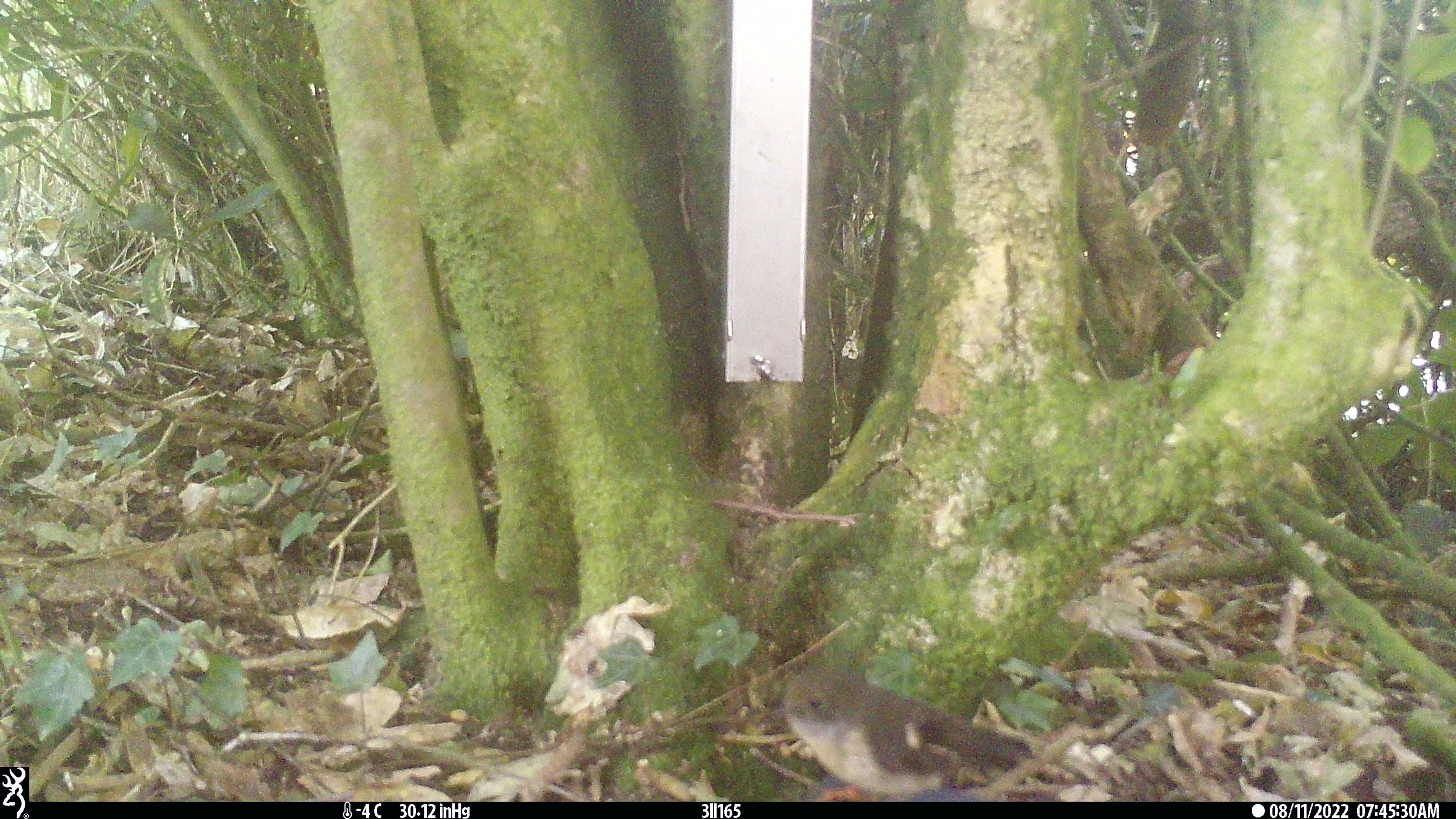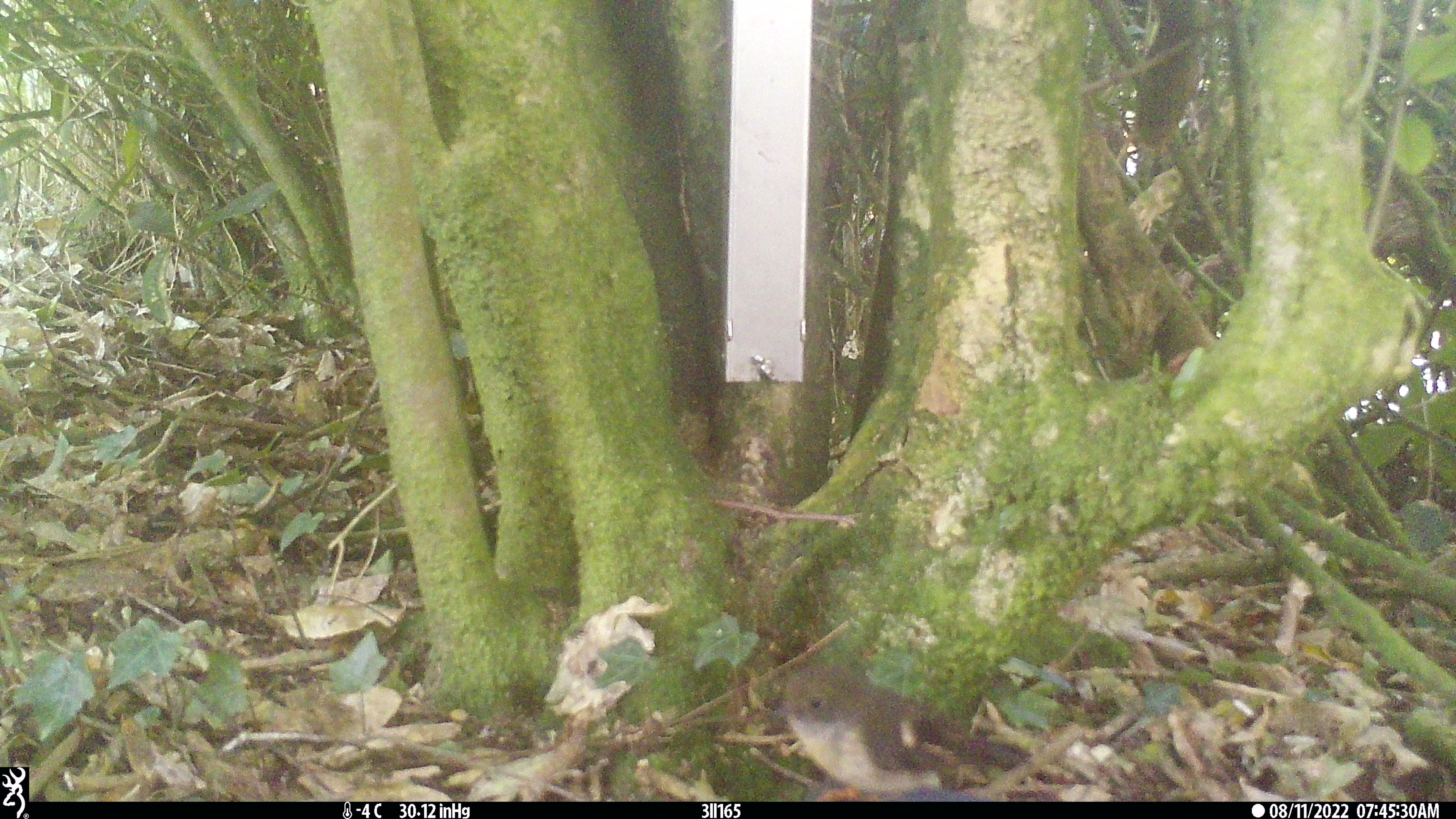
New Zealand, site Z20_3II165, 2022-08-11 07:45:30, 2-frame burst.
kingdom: Animalia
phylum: Chordata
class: Aves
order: Passeriformes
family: Petroicidae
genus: Petroica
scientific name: Petroica macrocephala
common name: tomtit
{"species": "tomtit (Petroica macrocephala)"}